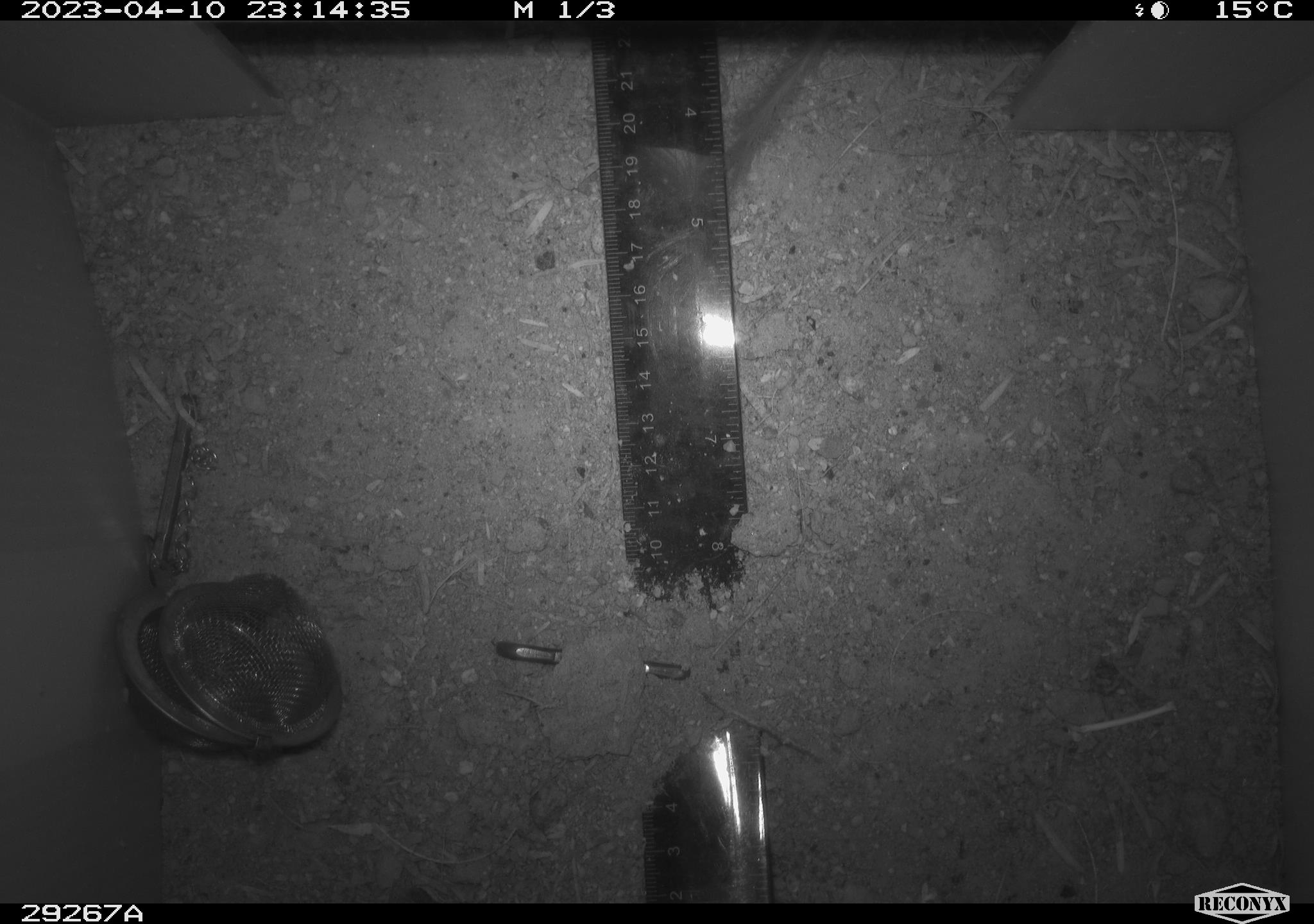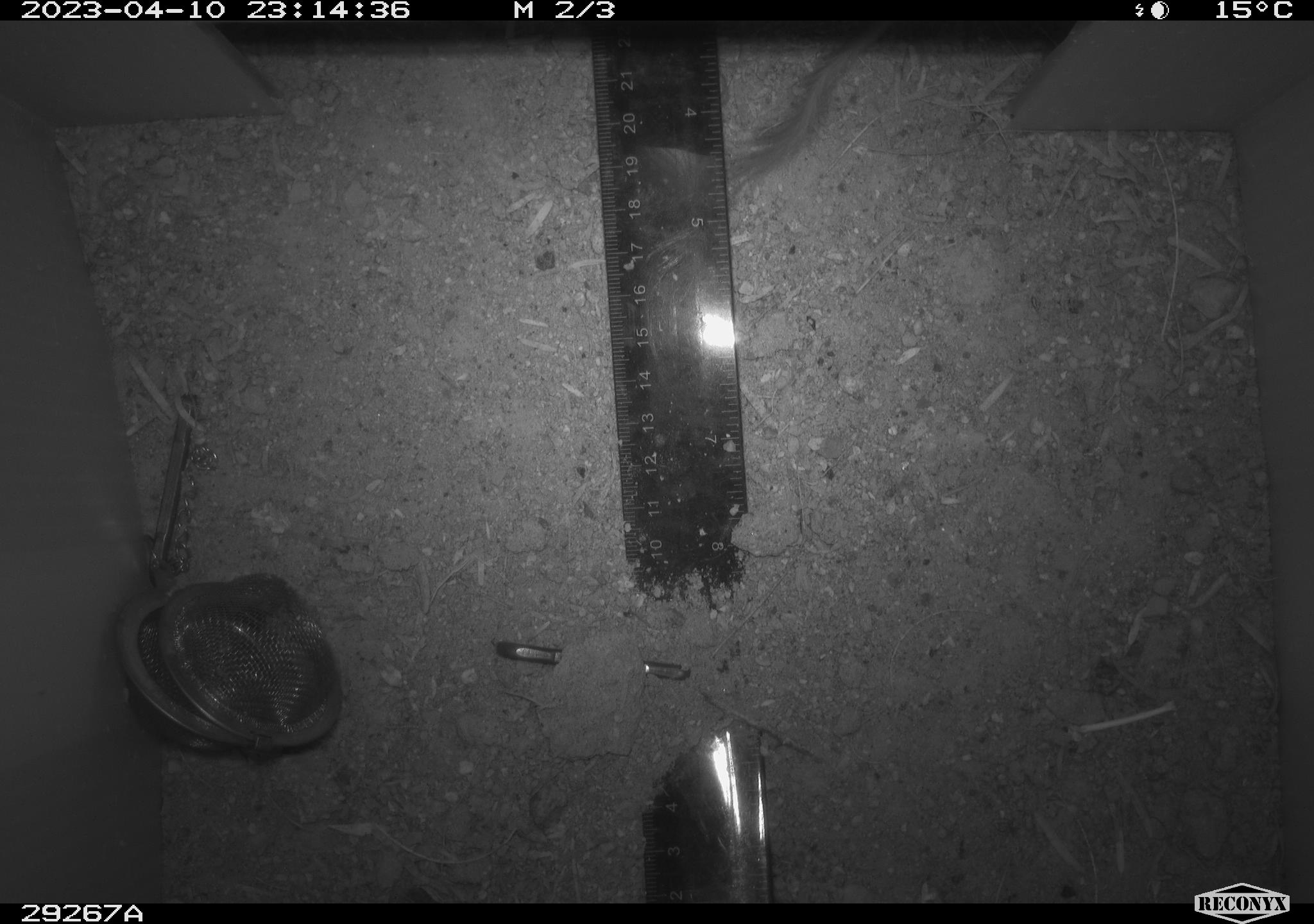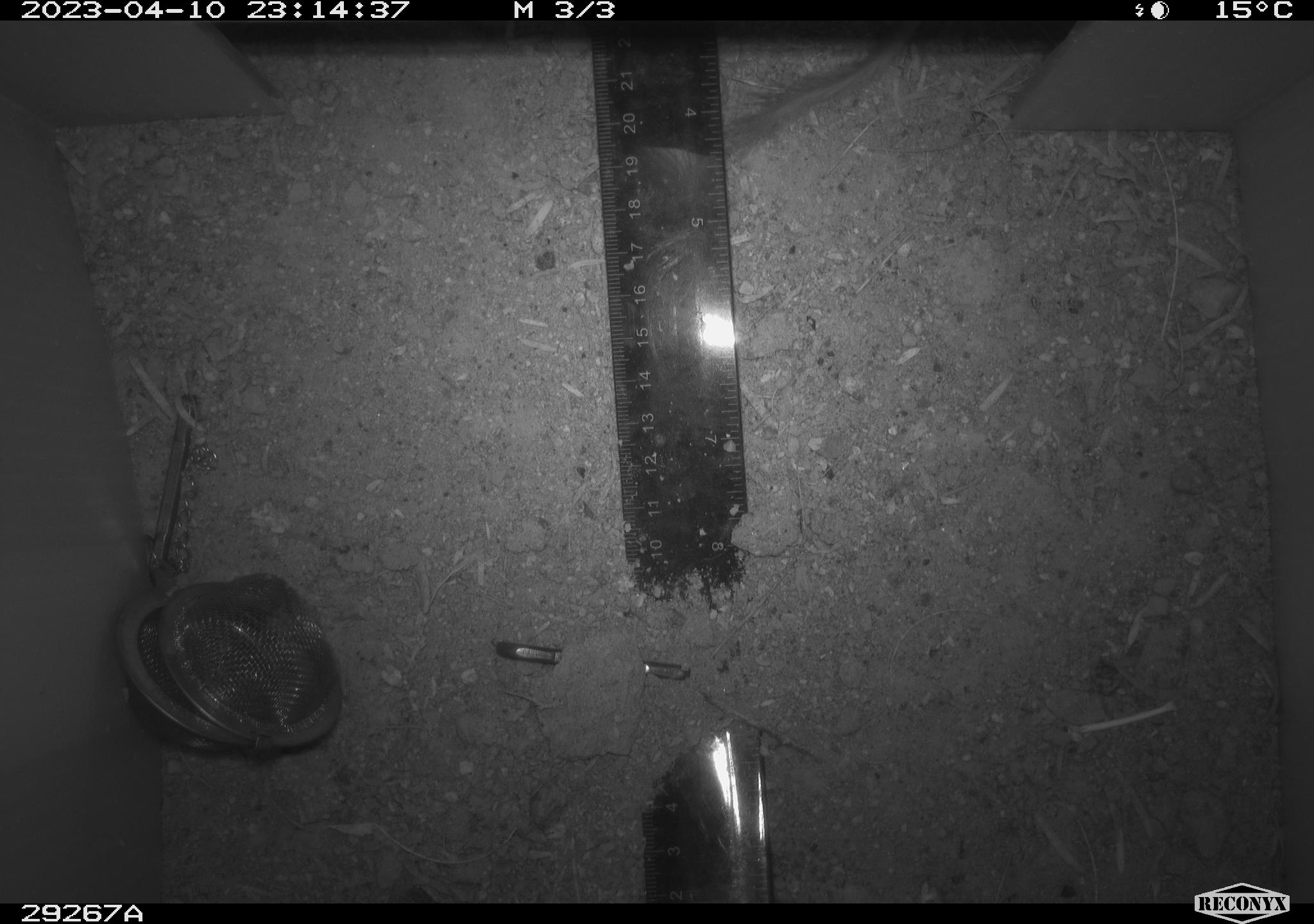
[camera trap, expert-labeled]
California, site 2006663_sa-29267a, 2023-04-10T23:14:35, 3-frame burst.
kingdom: Animalia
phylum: Chordata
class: Mammalia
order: Rodentia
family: Heteromyidae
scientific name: Heteromyidae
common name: kangaroo rats and pocket mice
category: heteromyidae family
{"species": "heteromyidae family (kangaroo rats and pocket mice) (Heteromyidae)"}